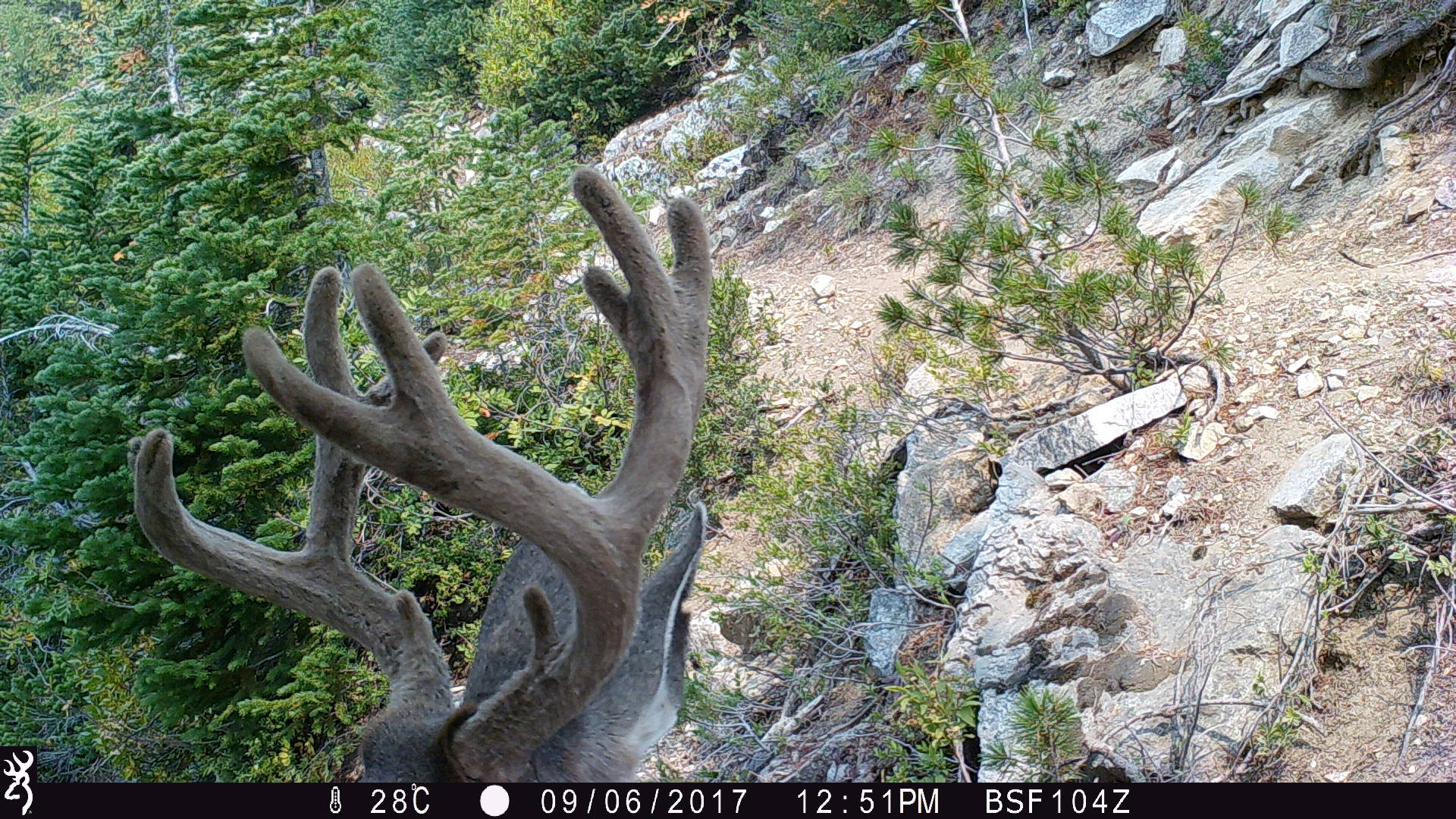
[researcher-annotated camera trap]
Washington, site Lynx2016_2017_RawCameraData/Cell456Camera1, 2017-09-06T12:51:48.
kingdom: Animalia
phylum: Chordata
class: Mammalia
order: Artiodactyla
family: Cervidae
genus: Odocoileus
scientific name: Odocoileus hemionus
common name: mule deer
Odocoileus hemionus (mule deer). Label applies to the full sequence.